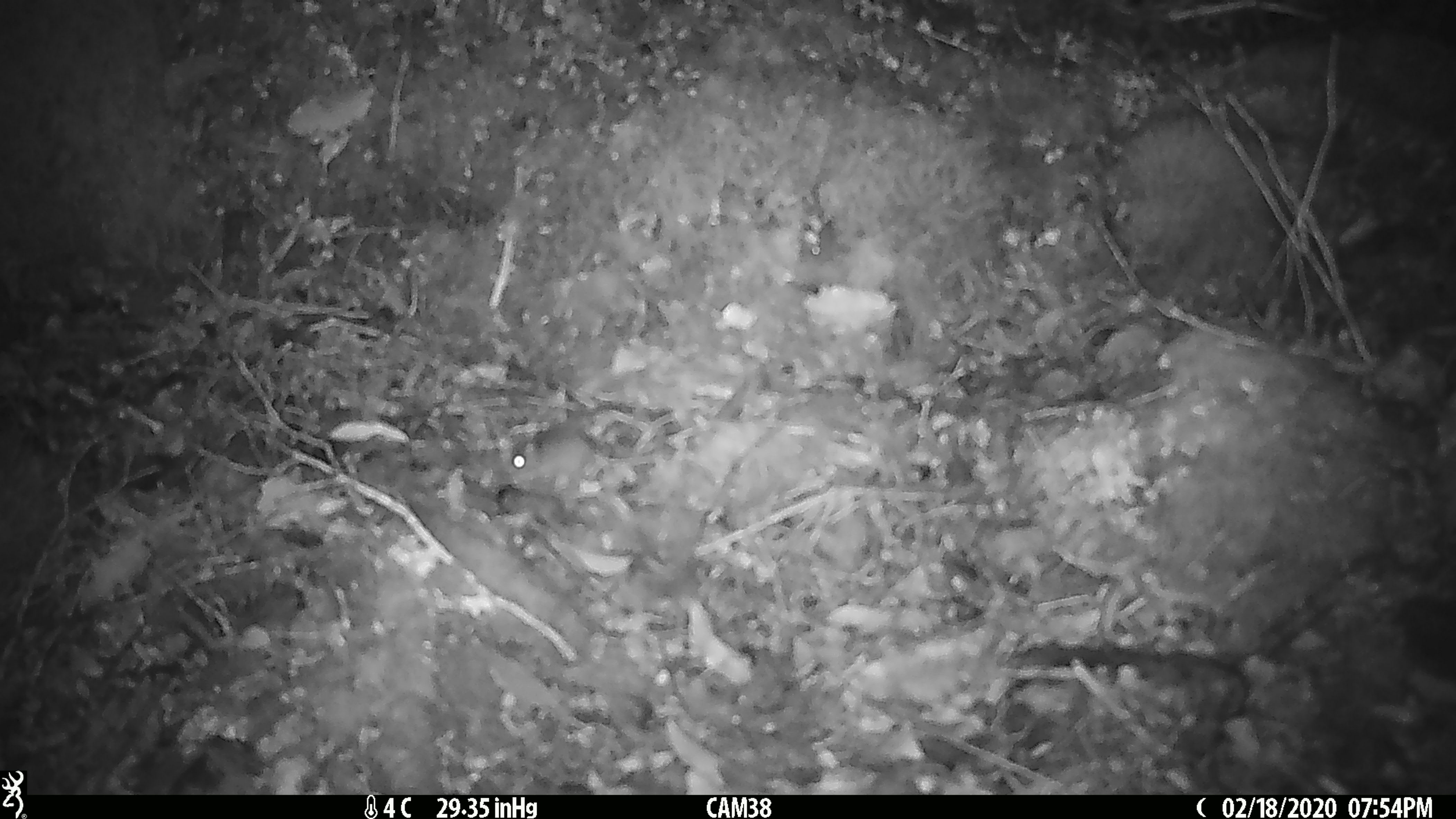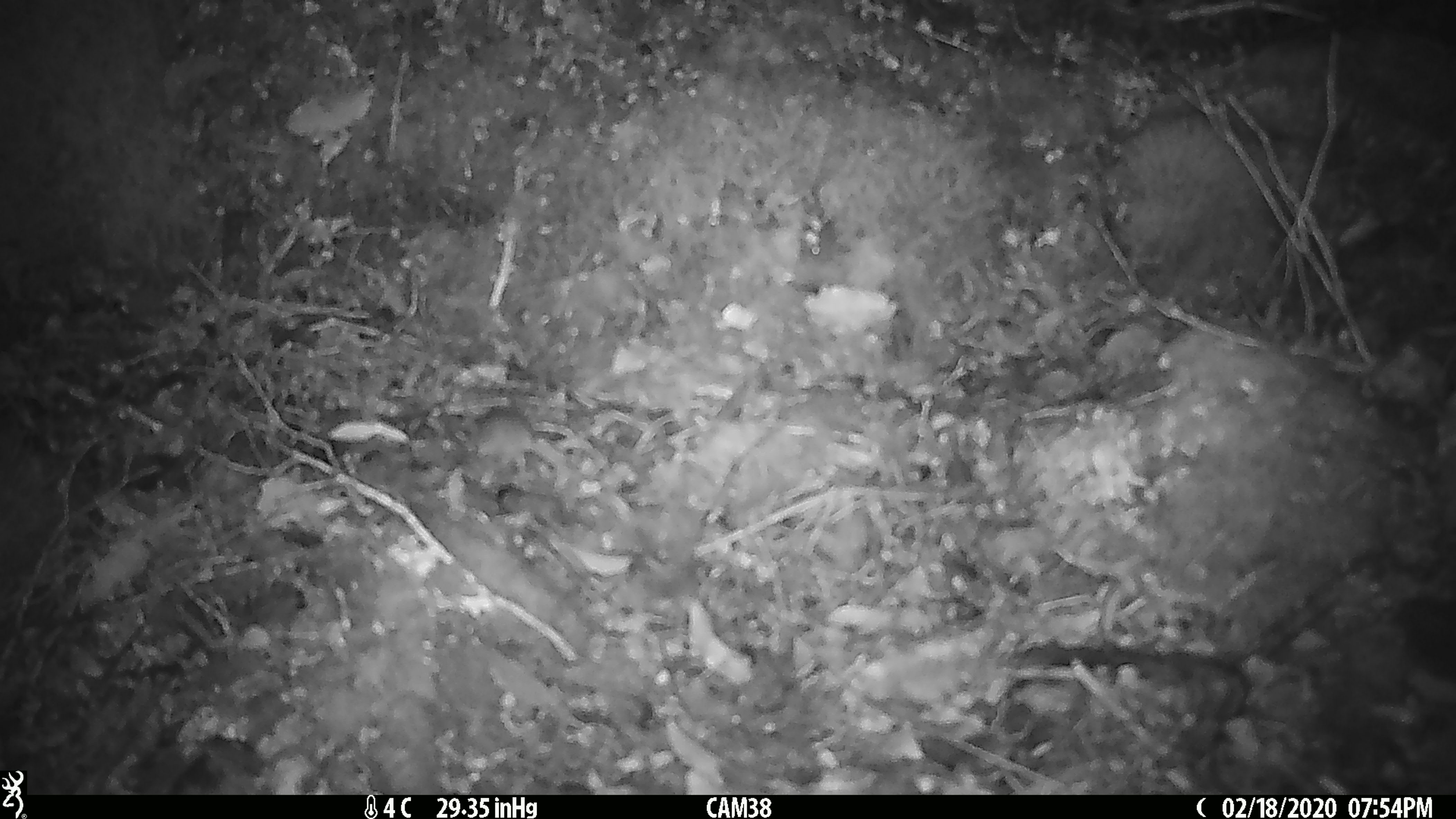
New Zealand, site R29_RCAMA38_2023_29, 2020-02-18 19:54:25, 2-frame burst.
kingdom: Animalia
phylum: Chordata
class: Mammalia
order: Rodentia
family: Muridae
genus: Mus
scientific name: Mus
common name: mouse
Mouse (Mus).